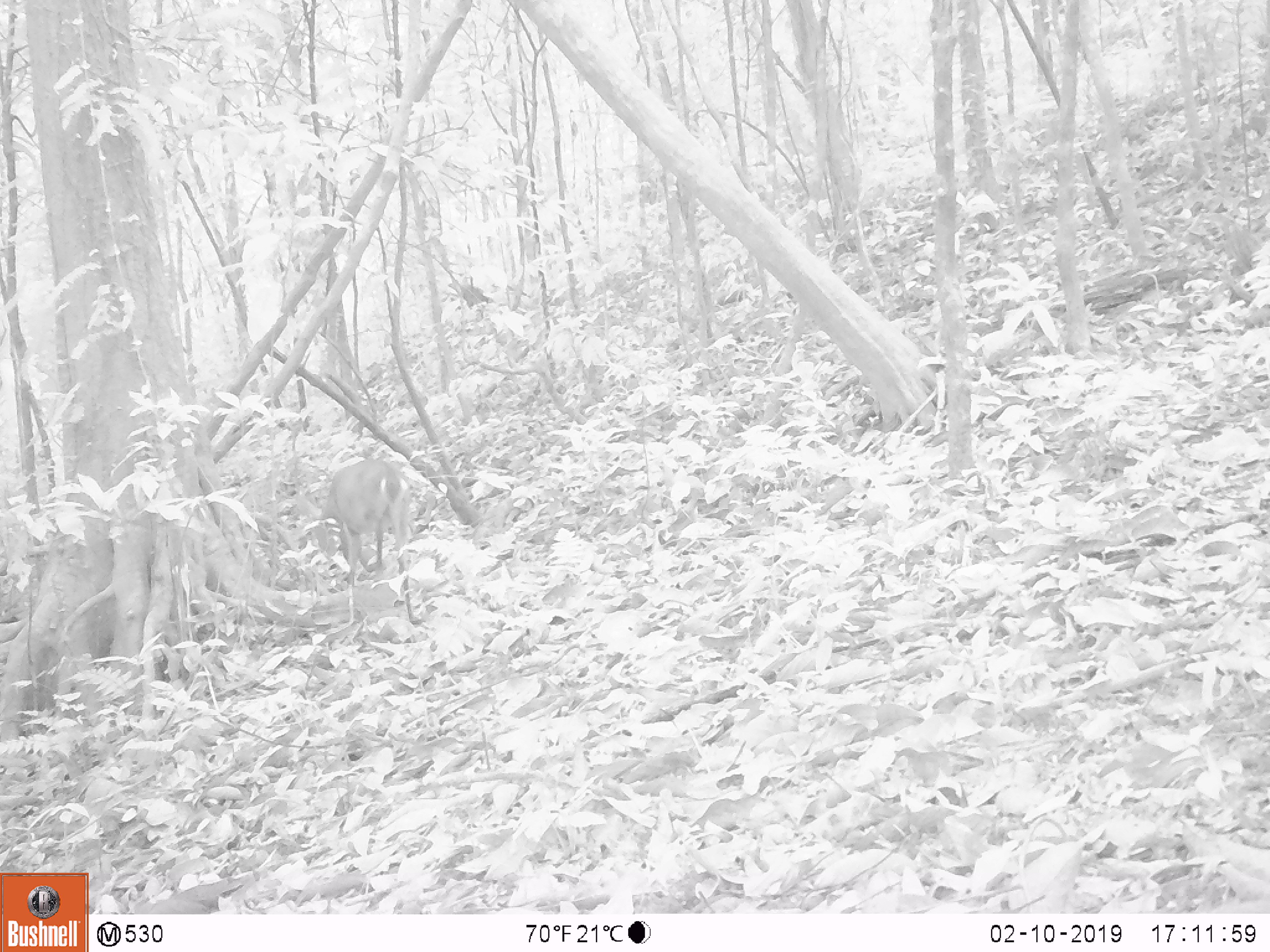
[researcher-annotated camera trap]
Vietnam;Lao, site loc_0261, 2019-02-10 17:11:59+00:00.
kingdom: Animalia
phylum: Chordata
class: Mammalia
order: Artiodactyla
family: Cervidae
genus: Muntiacus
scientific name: Muntiacus vuquangensis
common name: large-antlered muntjac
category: large antlered muntjac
Large antlered muntjac (large-antlered muntjac) (Muntiacus vuquangensis). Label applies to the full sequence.